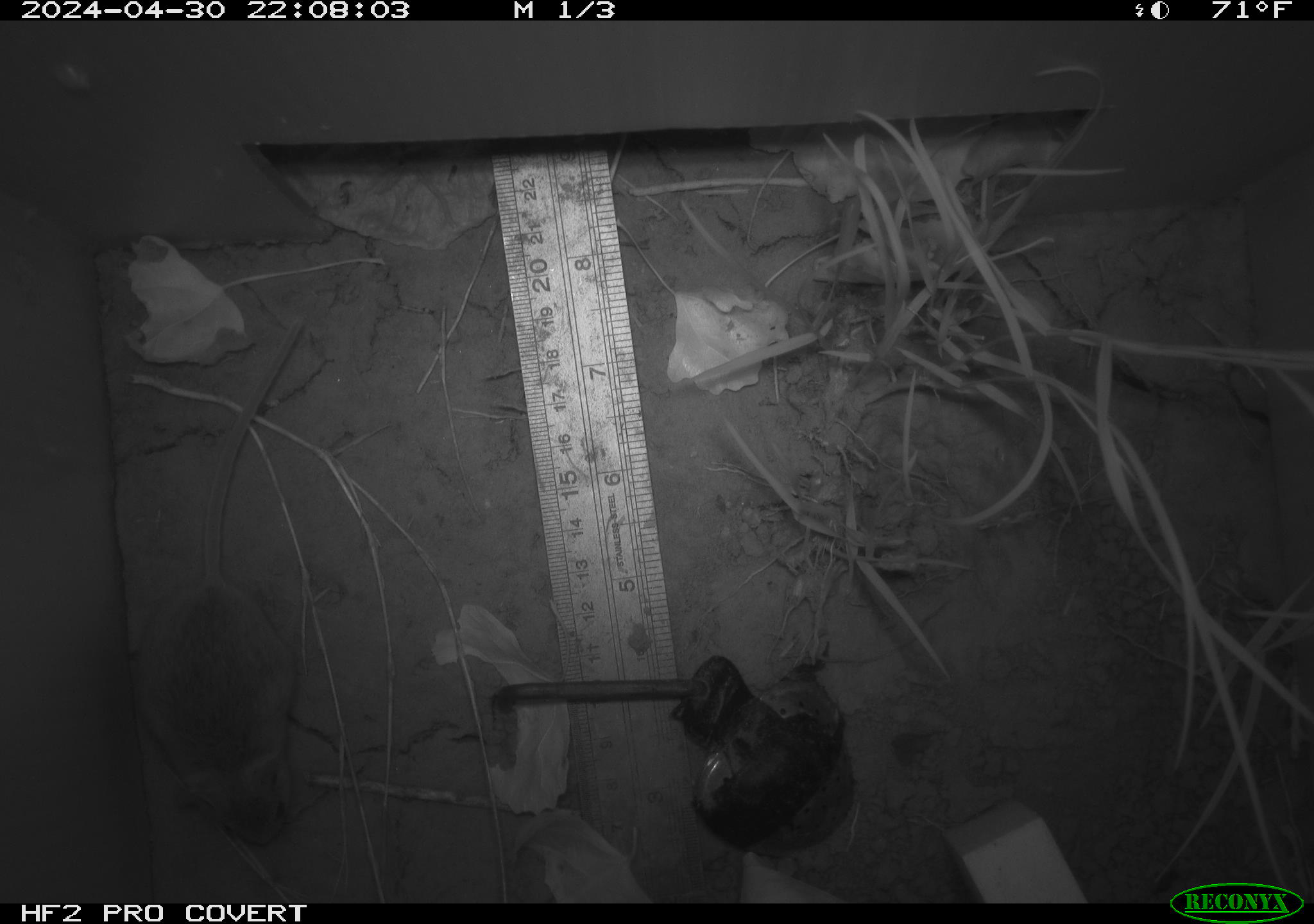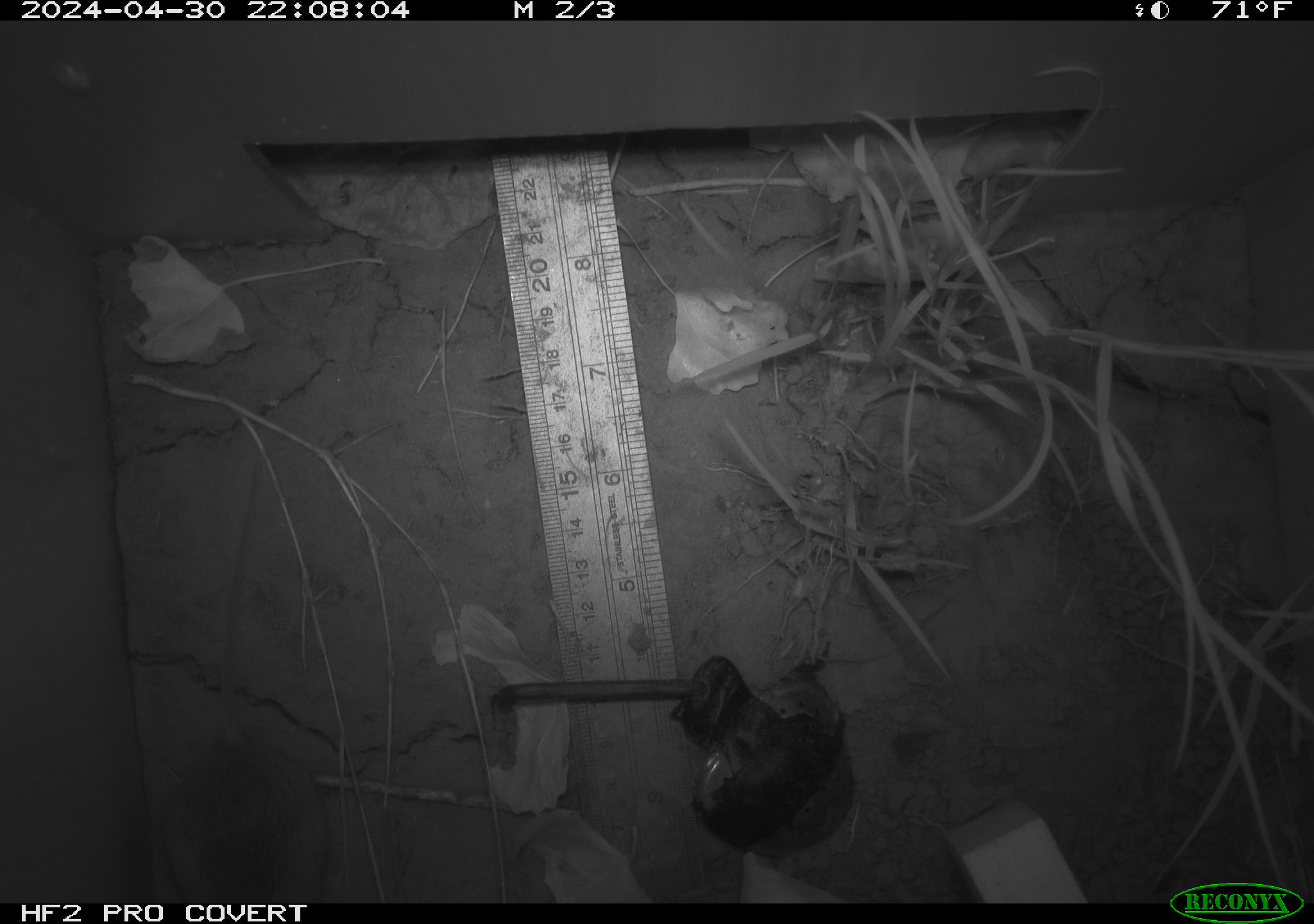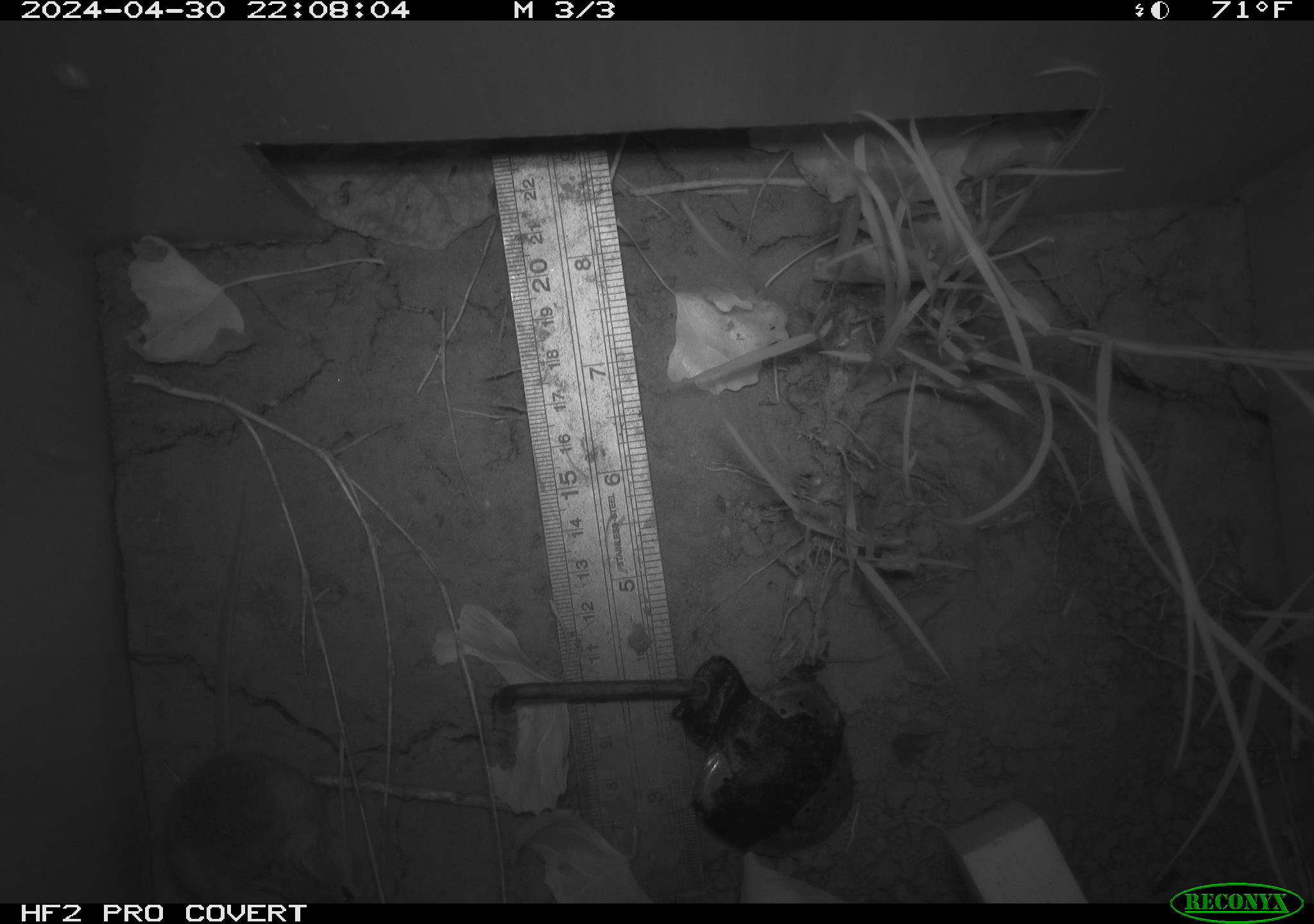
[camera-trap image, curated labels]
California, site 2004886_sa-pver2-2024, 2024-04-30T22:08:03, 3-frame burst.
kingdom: Animalia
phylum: Chordata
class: Mammalia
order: Rodentia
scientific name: Rodentia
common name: mouse species